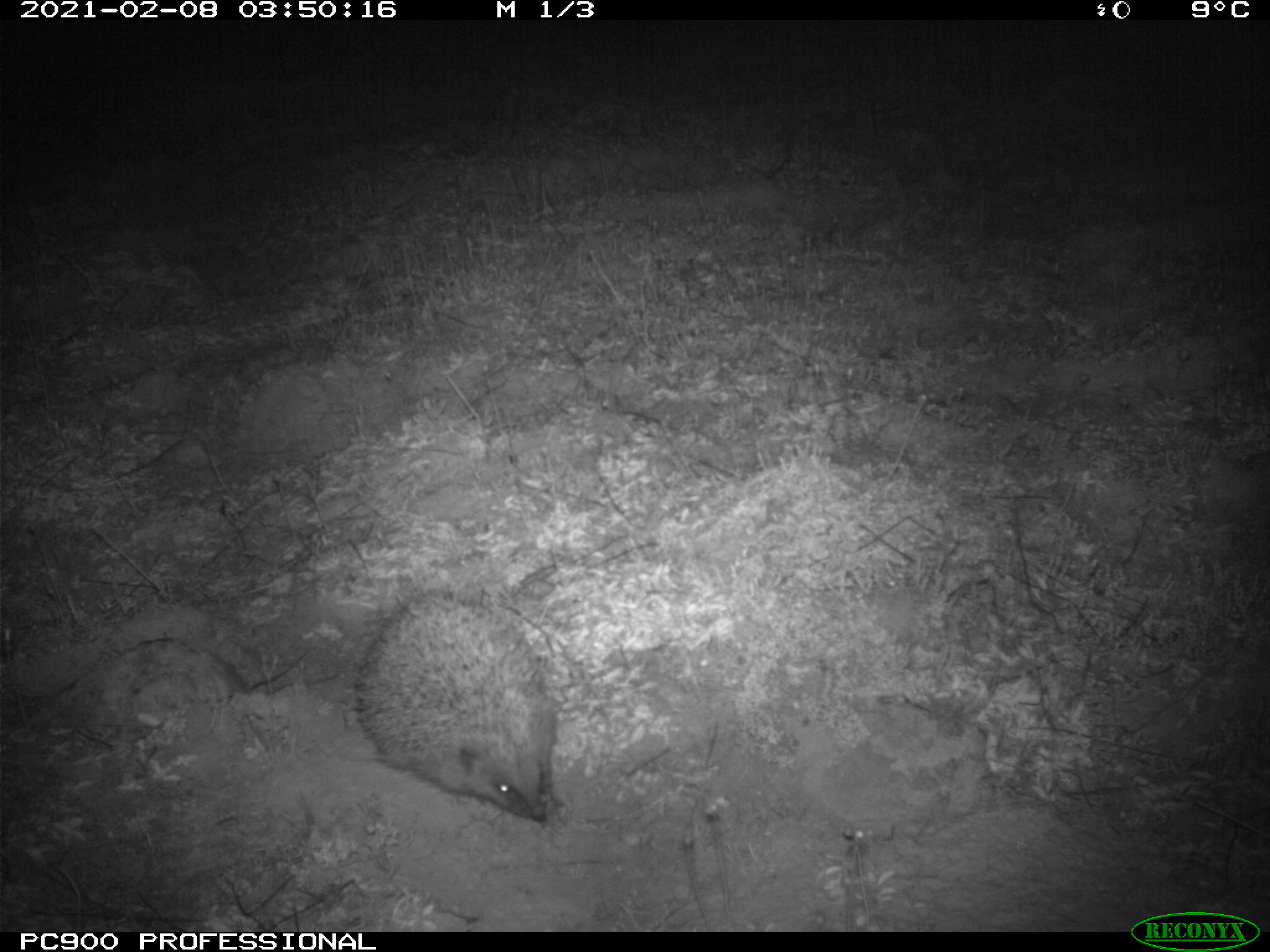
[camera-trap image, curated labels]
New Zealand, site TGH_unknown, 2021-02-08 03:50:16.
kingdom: Animalia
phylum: Chordata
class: Mammalia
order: Eulipotyphla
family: Erinaceidae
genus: Erinaceus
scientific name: Erinaceus europaeus europaeus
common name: european hedgehog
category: hedgehog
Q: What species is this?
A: Hedgehog (european hedgehog) (Erinaceus europaeus europaeus).